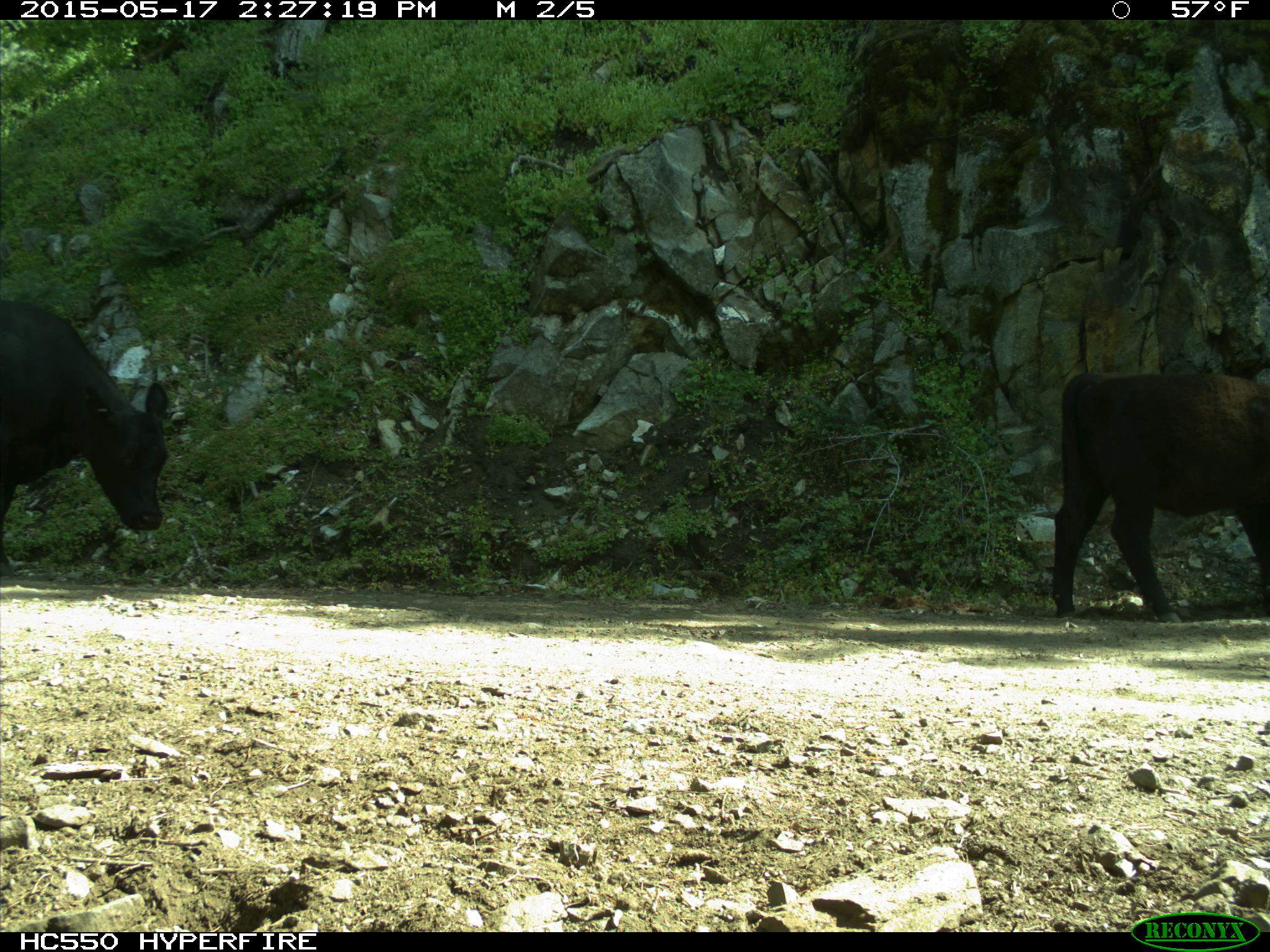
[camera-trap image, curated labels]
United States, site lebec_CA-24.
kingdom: Animalia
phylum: Chordata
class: Mammalia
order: Artiodactyla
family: Bovidae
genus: Bos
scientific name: Bos taurus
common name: domestic cow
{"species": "Bos taurus (domestic cow)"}